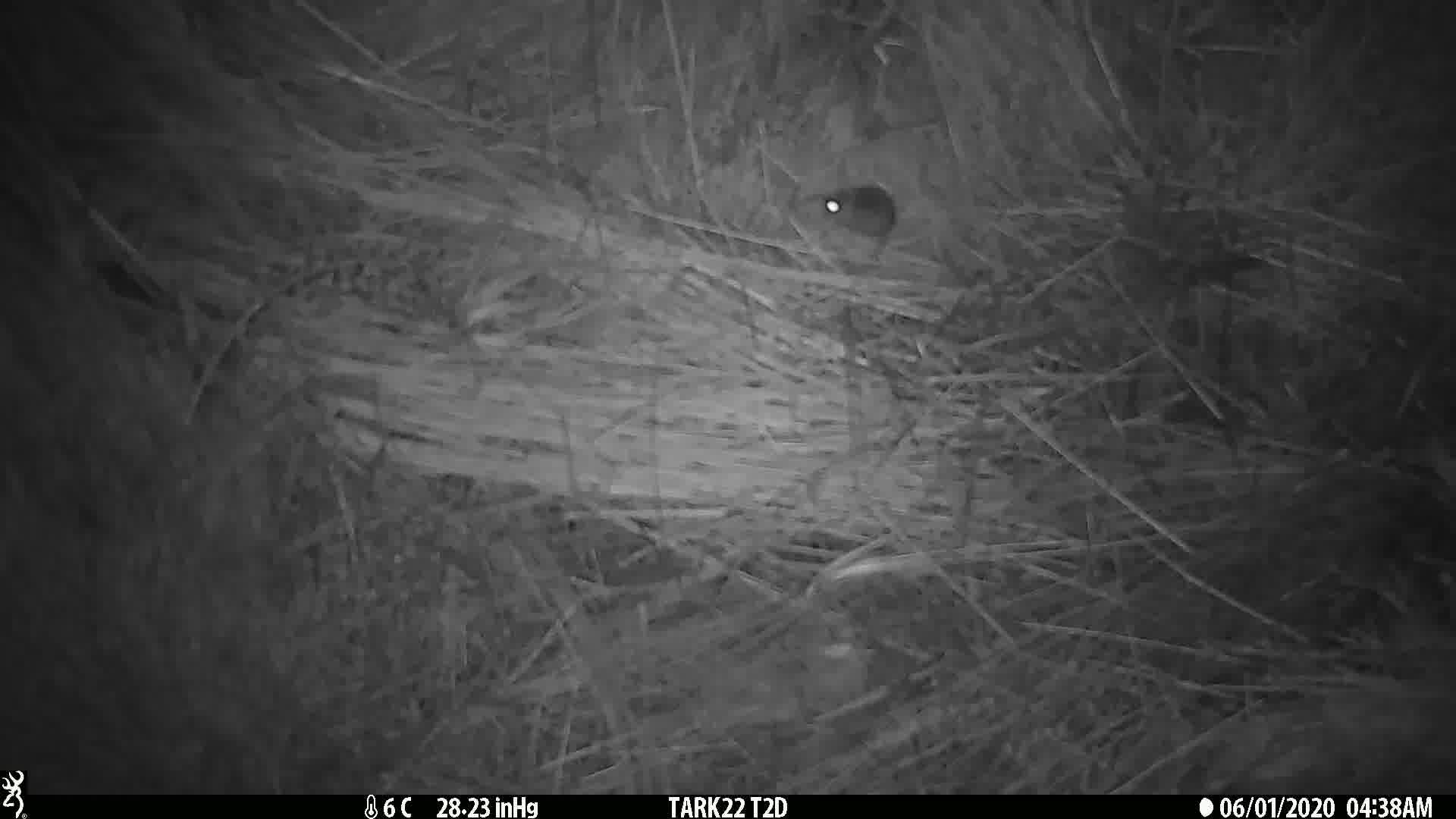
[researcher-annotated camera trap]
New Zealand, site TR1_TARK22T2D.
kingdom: Animalia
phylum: Chordata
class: Mammalia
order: Rodentia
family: Muridae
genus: Mus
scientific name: Mus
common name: mouse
Mouse (Mus).